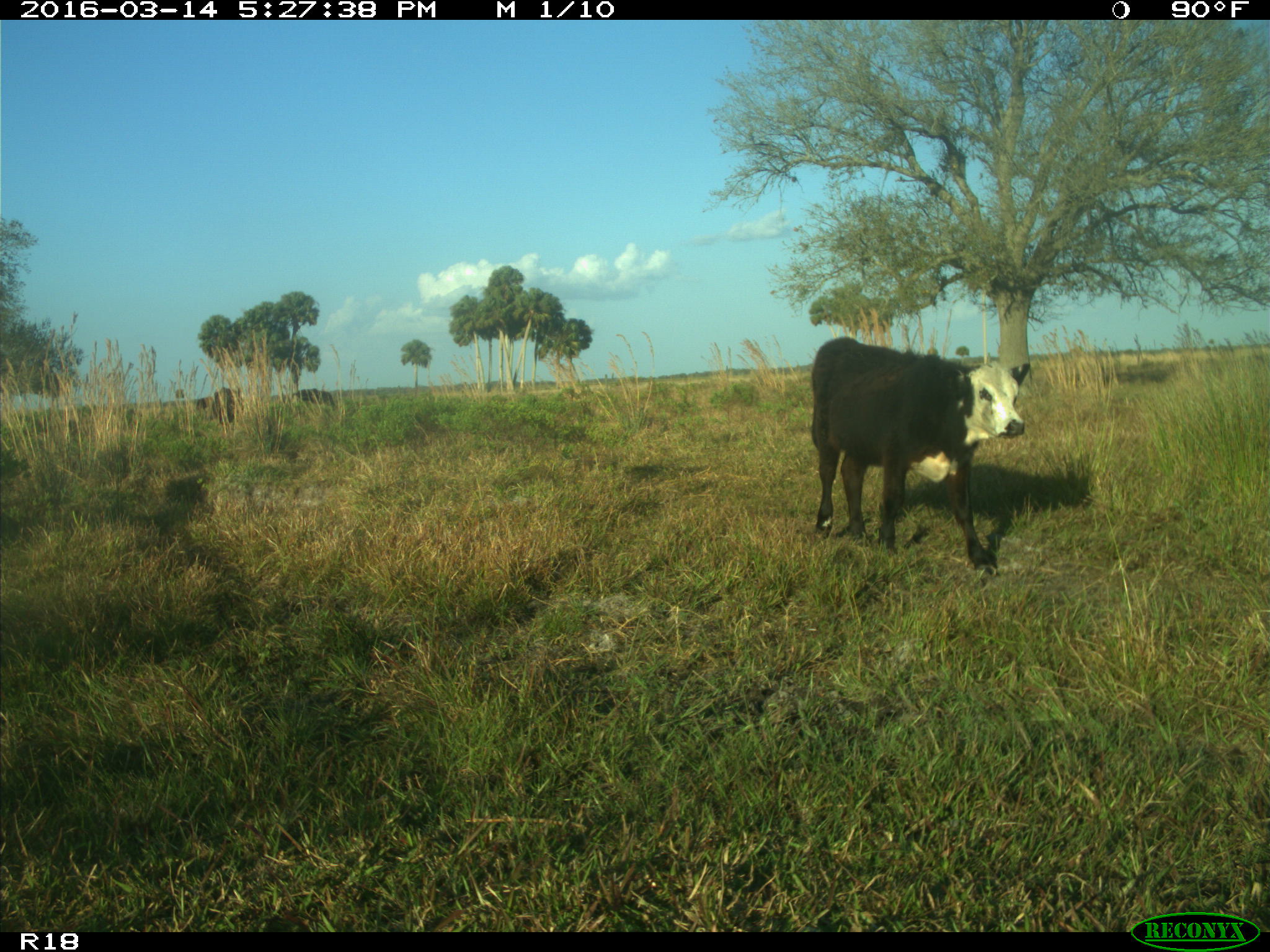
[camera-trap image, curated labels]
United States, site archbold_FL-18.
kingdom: Animalia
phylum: Chordata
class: Mammalia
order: Artiodactyla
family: Bovidae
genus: Bos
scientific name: Bos taurus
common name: domestic cow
Bos taurus (domestic cow).